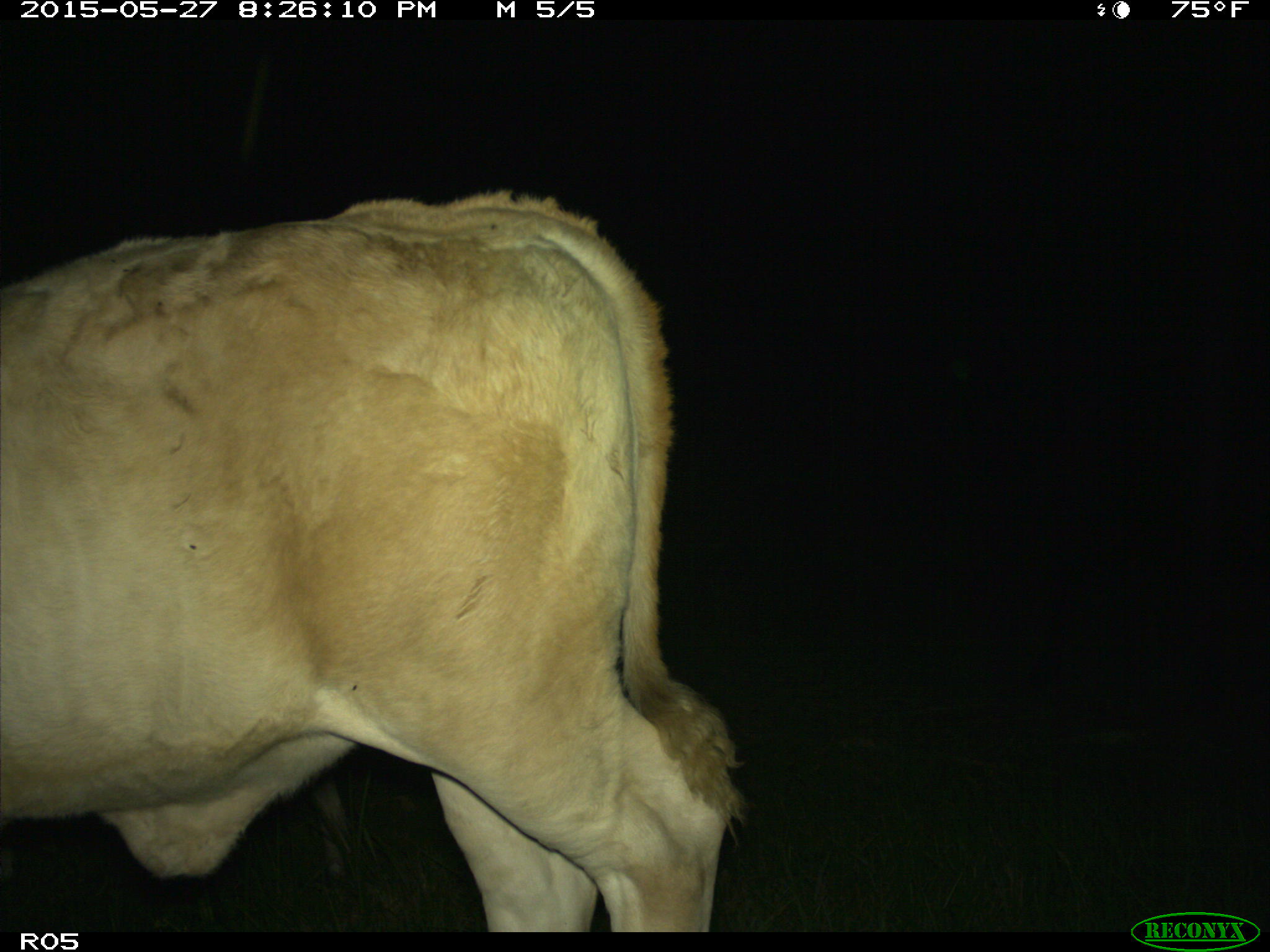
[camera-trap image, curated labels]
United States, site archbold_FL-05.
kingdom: Animalia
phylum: Chordata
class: Mammalia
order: Artiodactyla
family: Bovidae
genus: Bos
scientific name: Bos taurus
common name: domestic cow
Bos taurus (domestic cow).